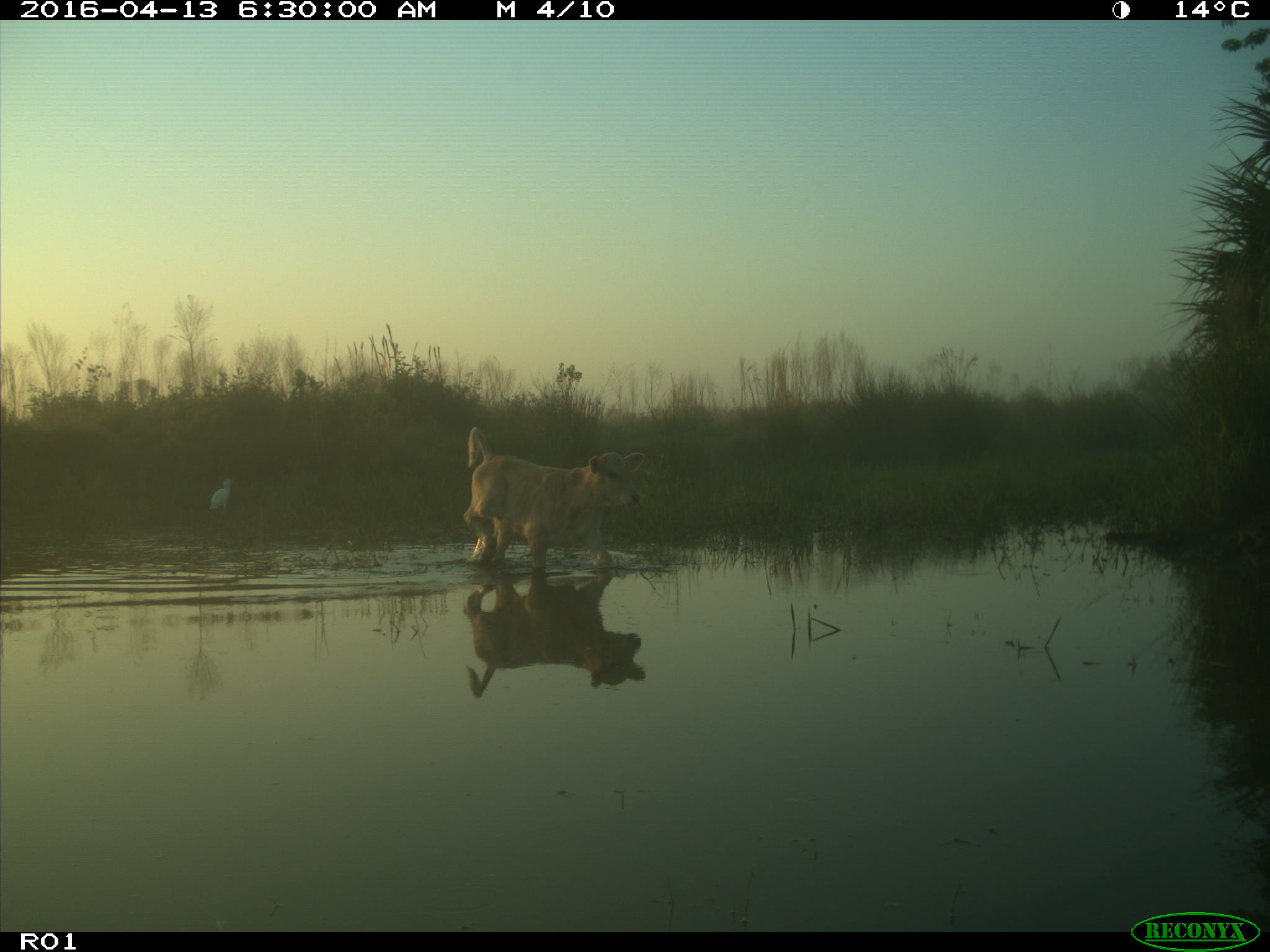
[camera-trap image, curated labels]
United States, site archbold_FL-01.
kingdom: Animalia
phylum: Chordata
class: Mammalia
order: Artiodactyla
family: Bovidae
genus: Bos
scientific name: Bos taurus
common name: domestic cow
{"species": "Bos taurus (domestic cow)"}